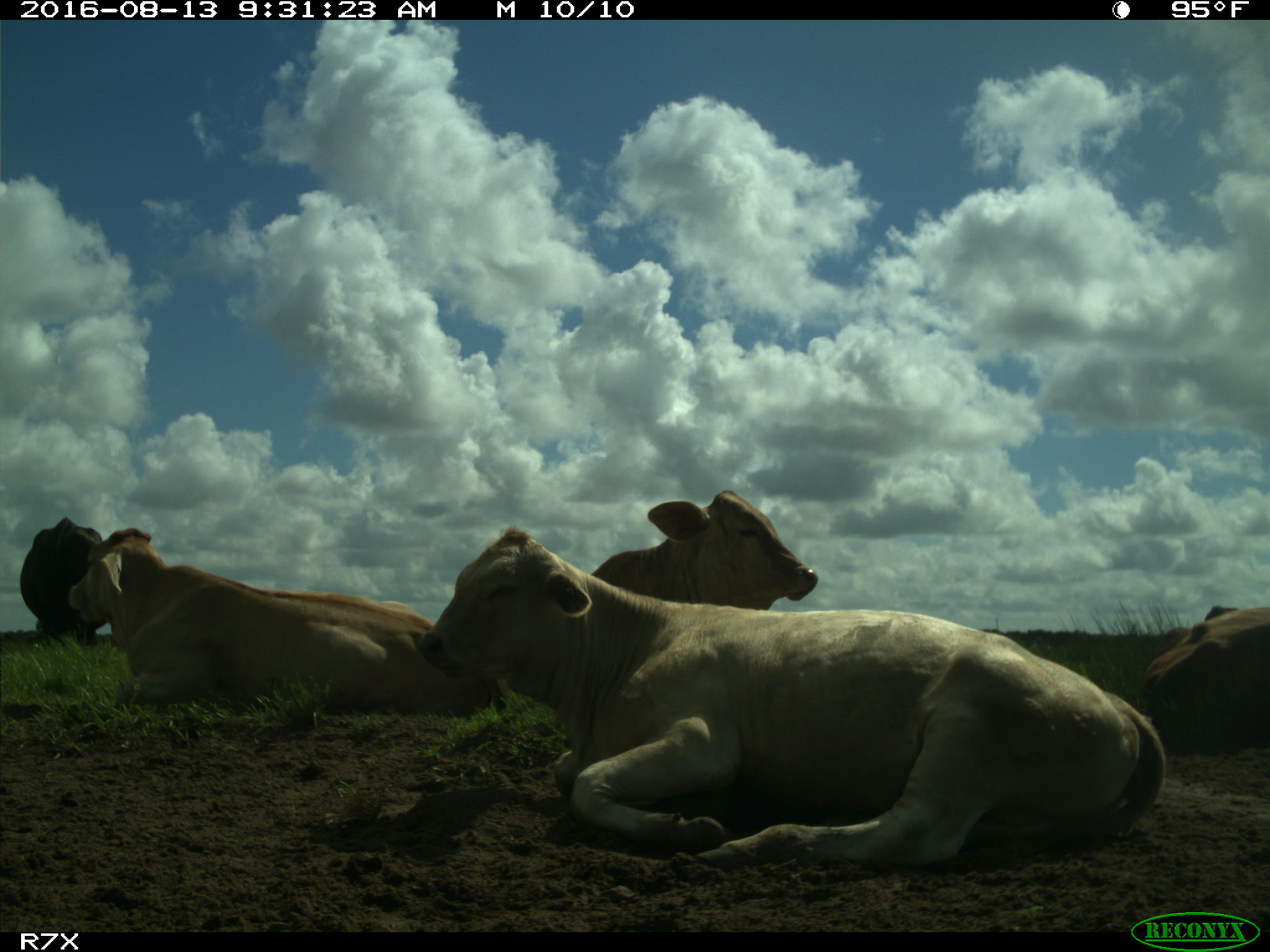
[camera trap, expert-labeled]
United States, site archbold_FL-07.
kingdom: Animalia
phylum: Chordata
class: Mammalia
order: Artiodactyla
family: Bovidae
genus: Bos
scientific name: Bos taurus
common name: domestic cow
Bos taurus (domestic cow).